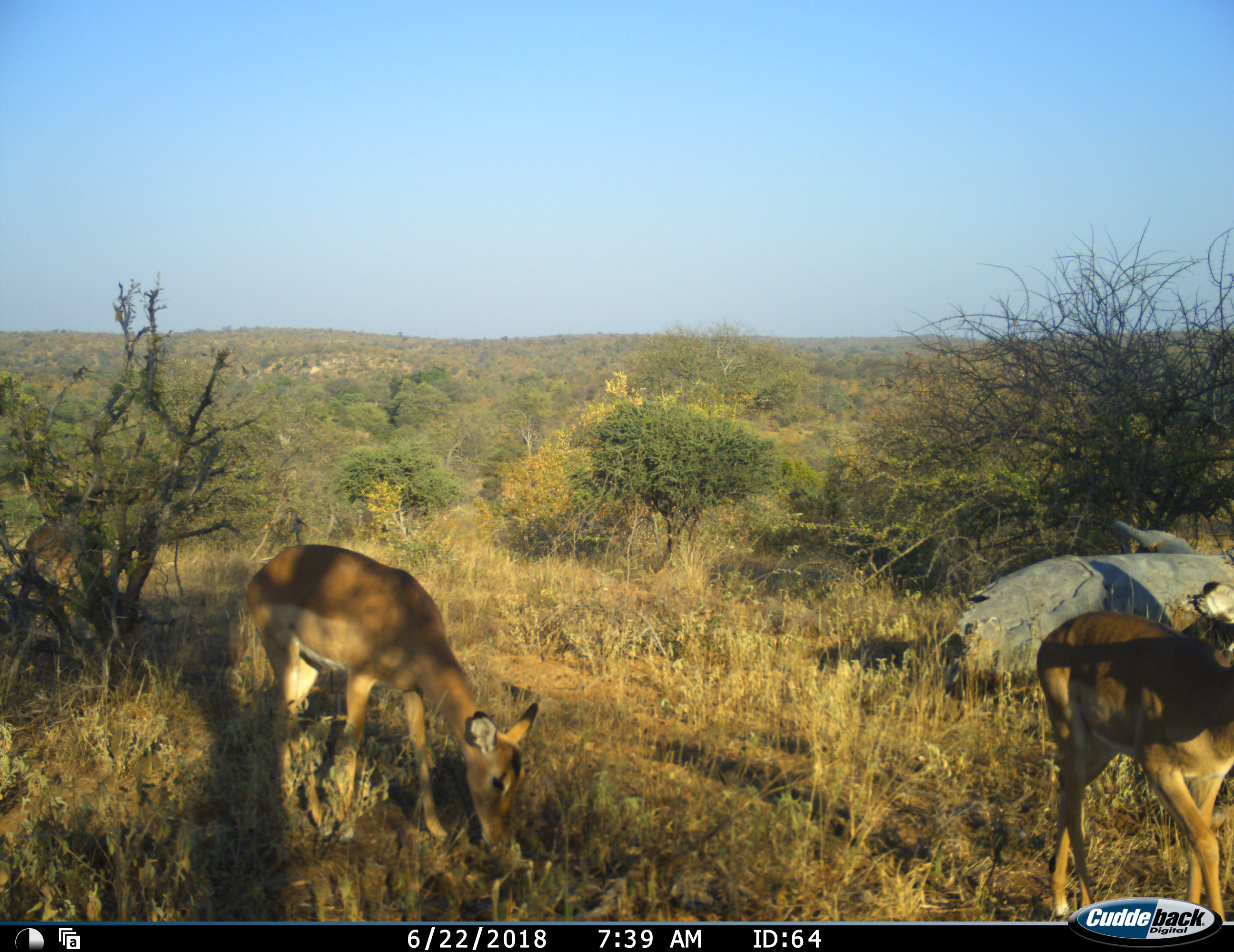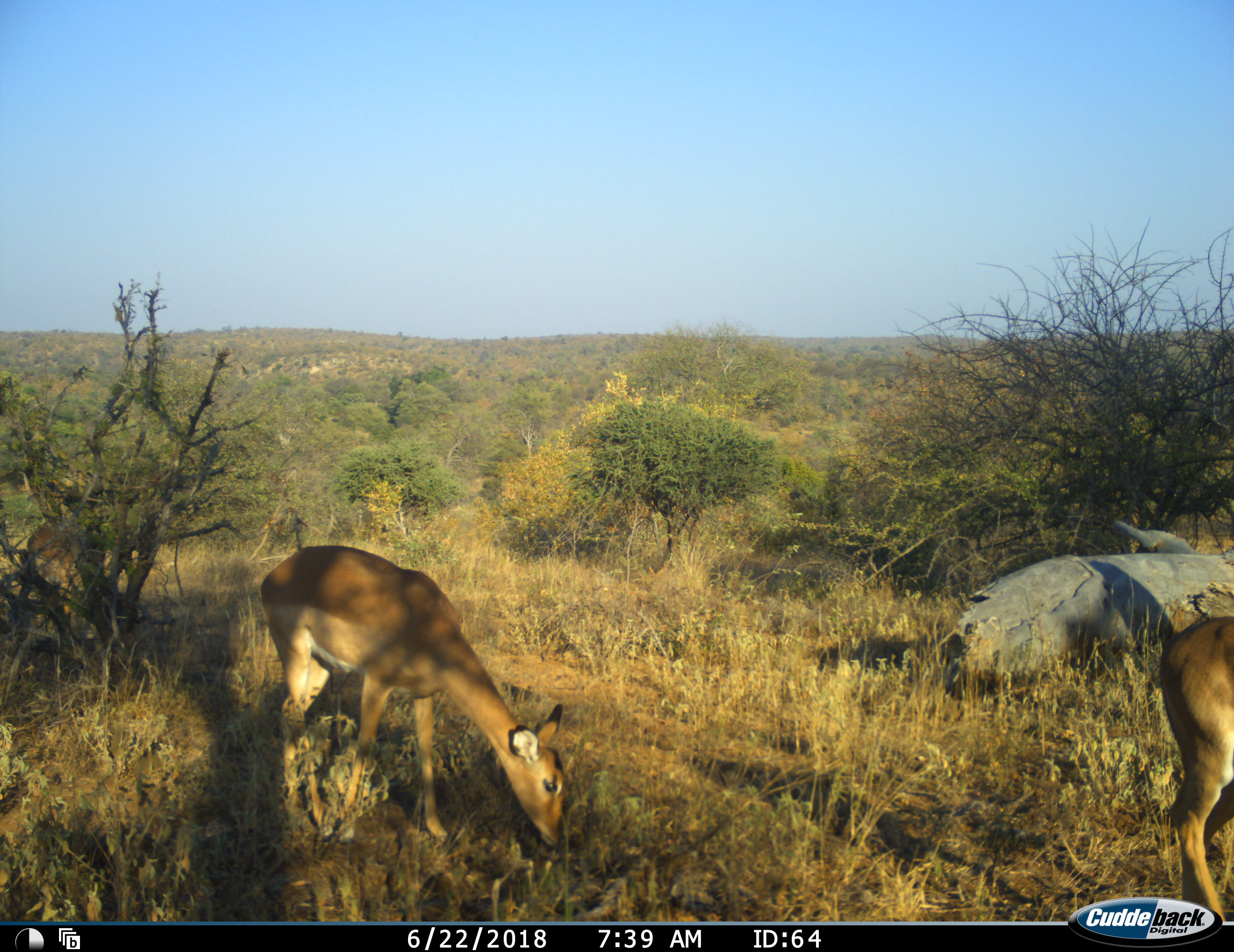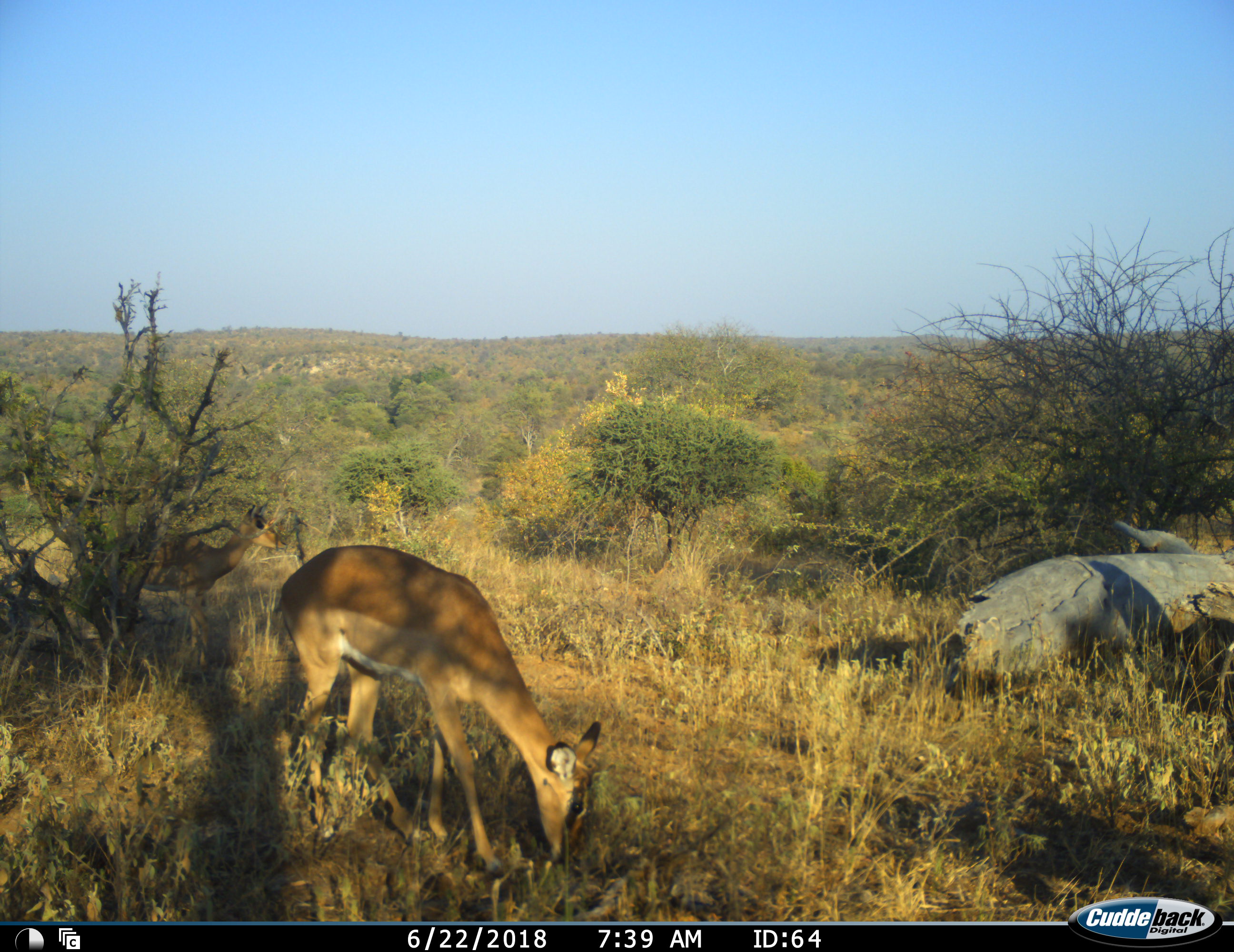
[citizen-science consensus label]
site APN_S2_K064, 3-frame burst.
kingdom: Animalia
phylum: Chordata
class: Mammalia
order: Artiodactyla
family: Bovidae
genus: Aepyceros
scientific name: Aepyceros melampus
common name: impala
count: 3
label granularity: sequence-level